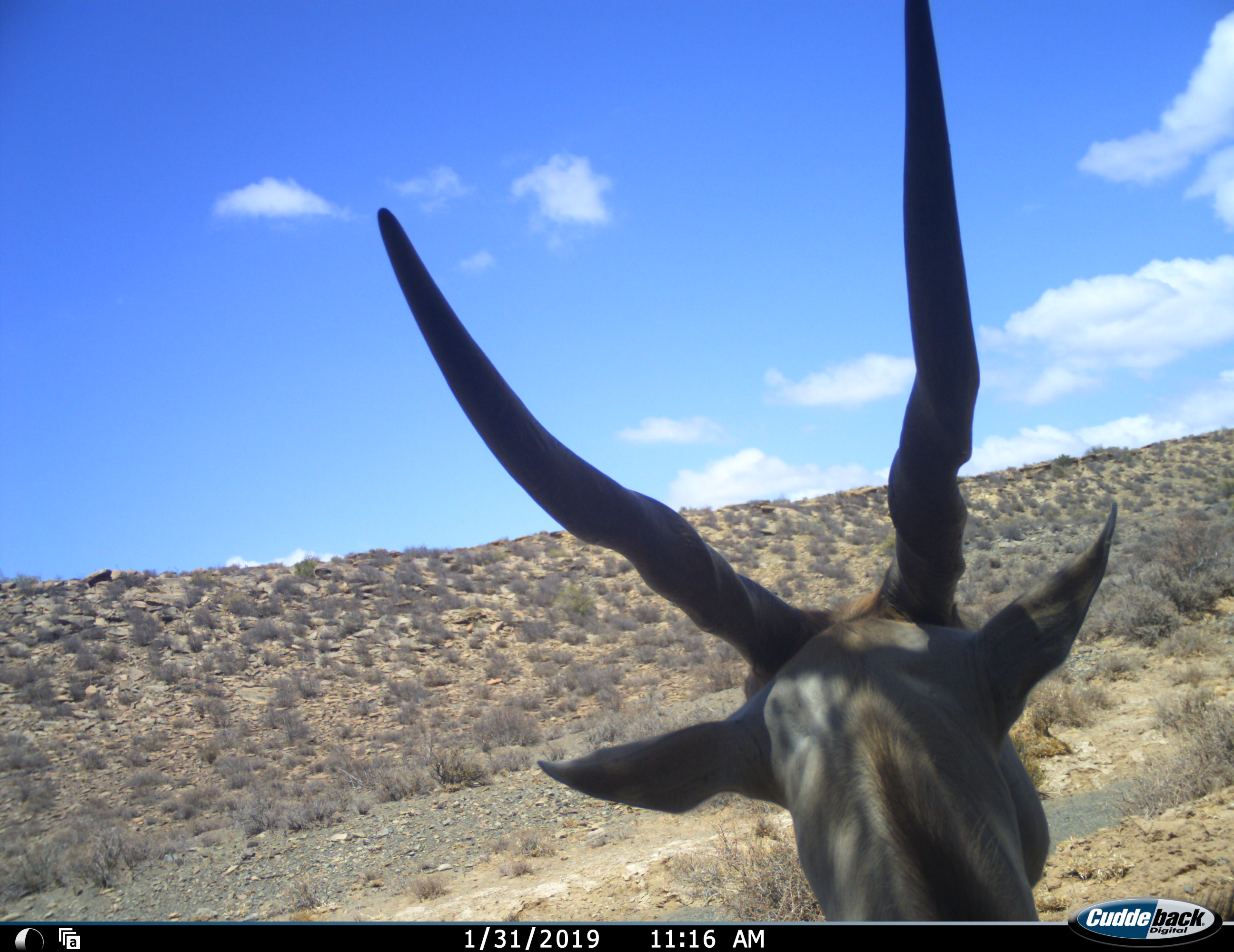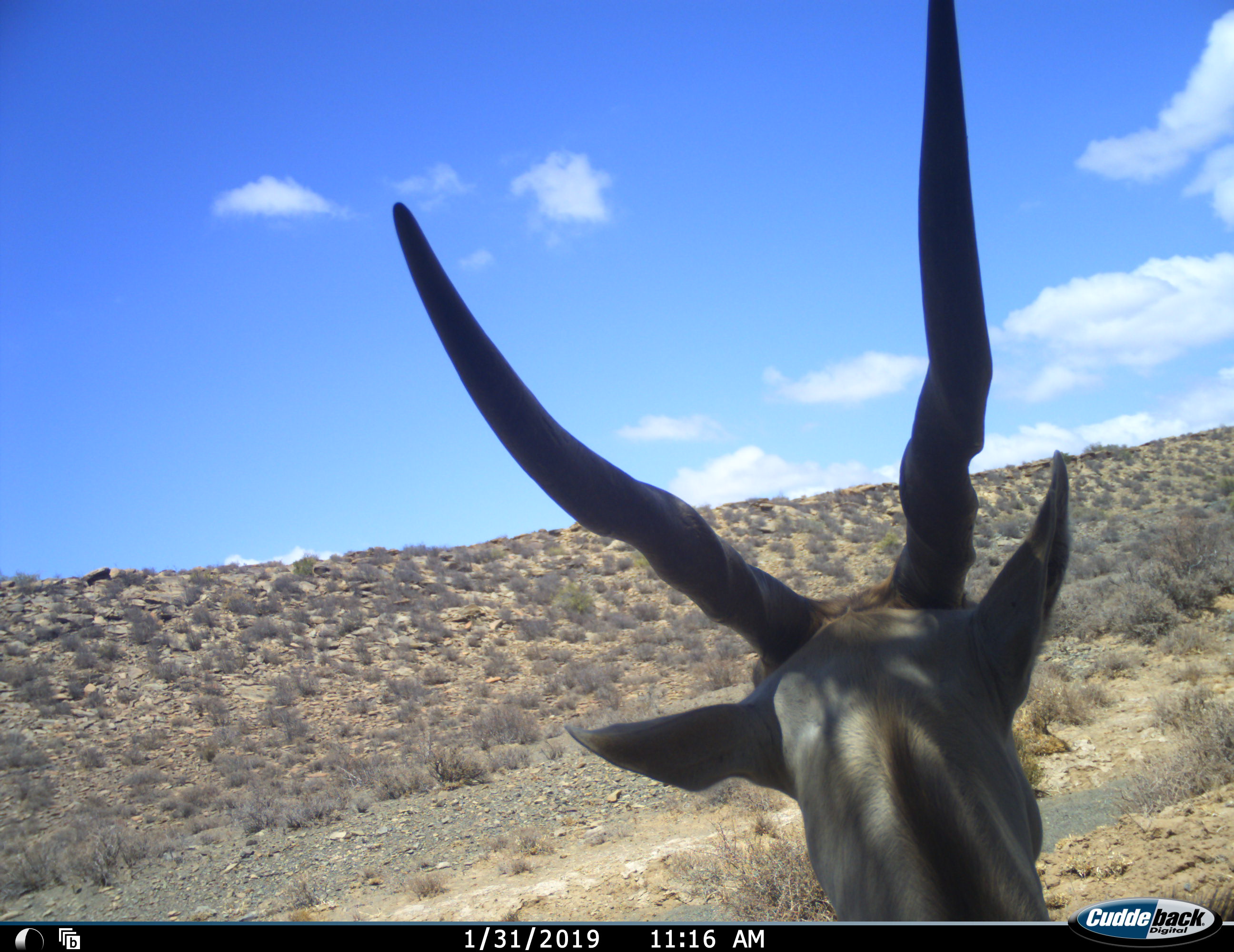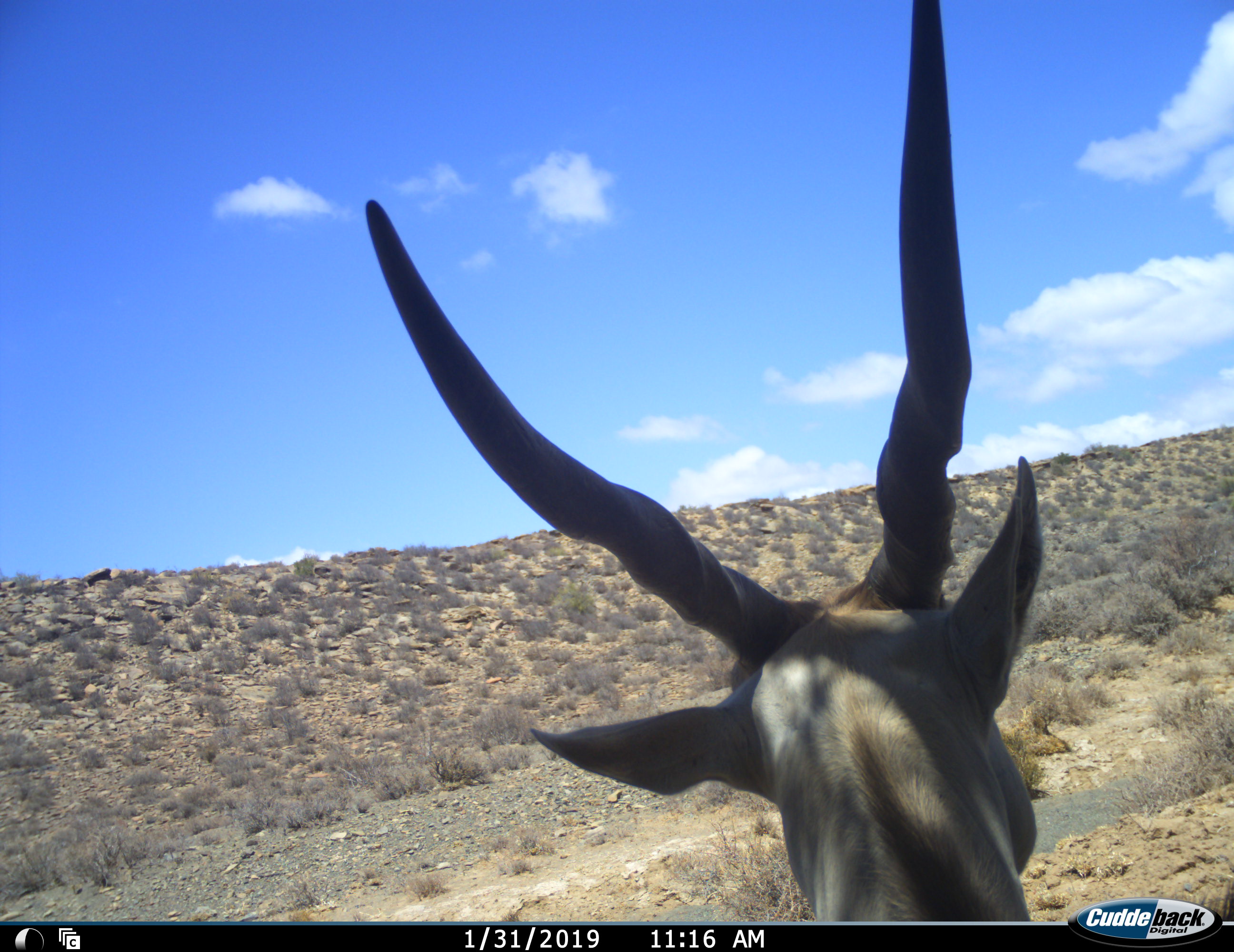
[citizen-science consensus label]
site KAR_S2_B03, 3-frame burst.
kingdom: Animalia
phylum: Chordata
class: Mammalia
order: Artiodactyla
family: Bovidae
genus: Tragelaphus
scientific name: Tragelaphus oryx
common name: eland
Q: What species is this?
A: Eland (Tragelaphus oryx).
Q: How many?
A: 1.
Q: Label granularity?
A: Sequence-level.